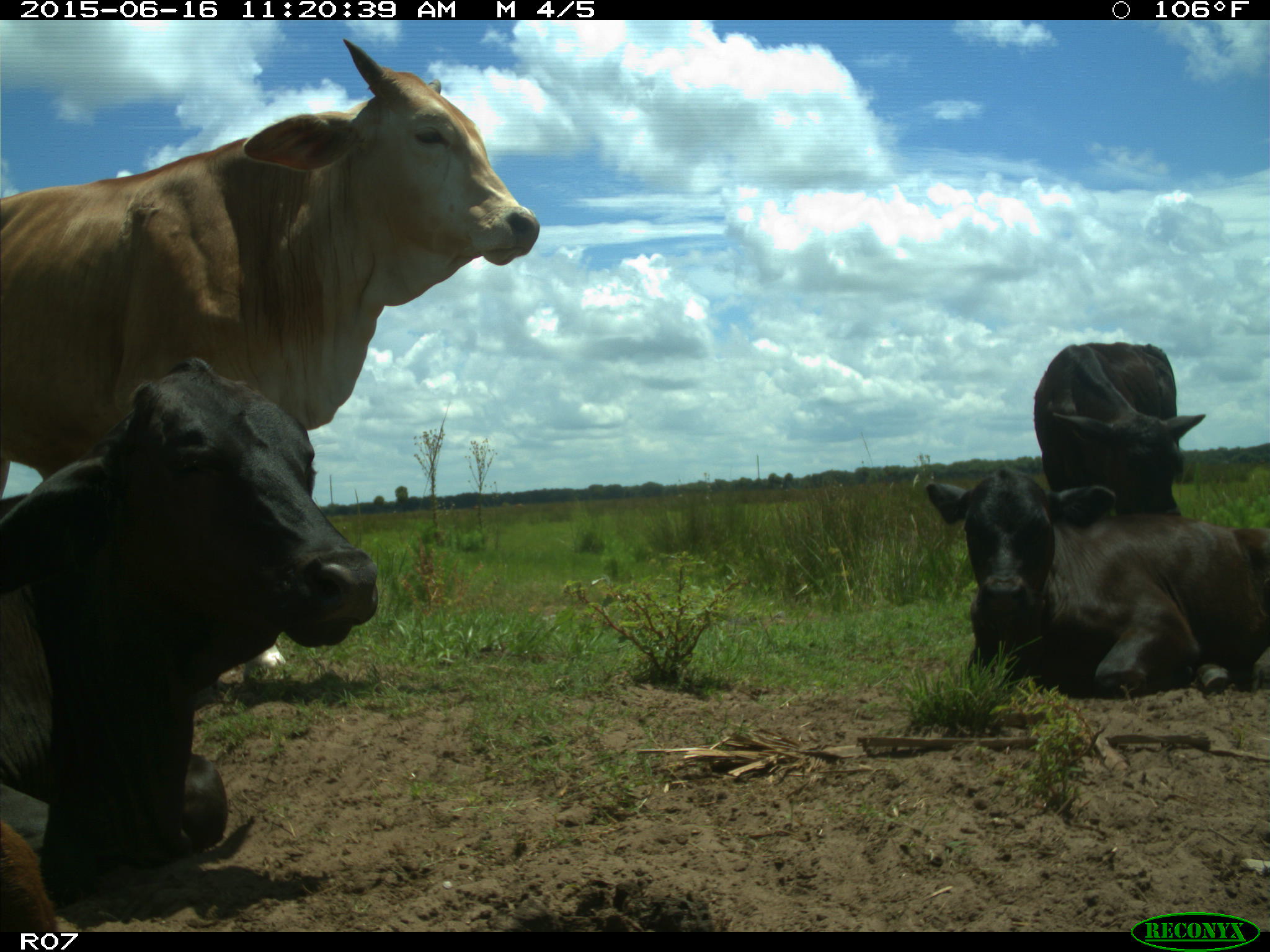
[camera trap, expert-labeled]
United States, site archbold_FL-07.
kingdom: Animalia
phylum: Chordata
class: Mammalia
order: Artiodactyla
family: Bovidae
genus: Bos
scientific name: Bos taurus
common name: domestic cow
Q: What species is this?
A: Bos taurus (domestic cow).